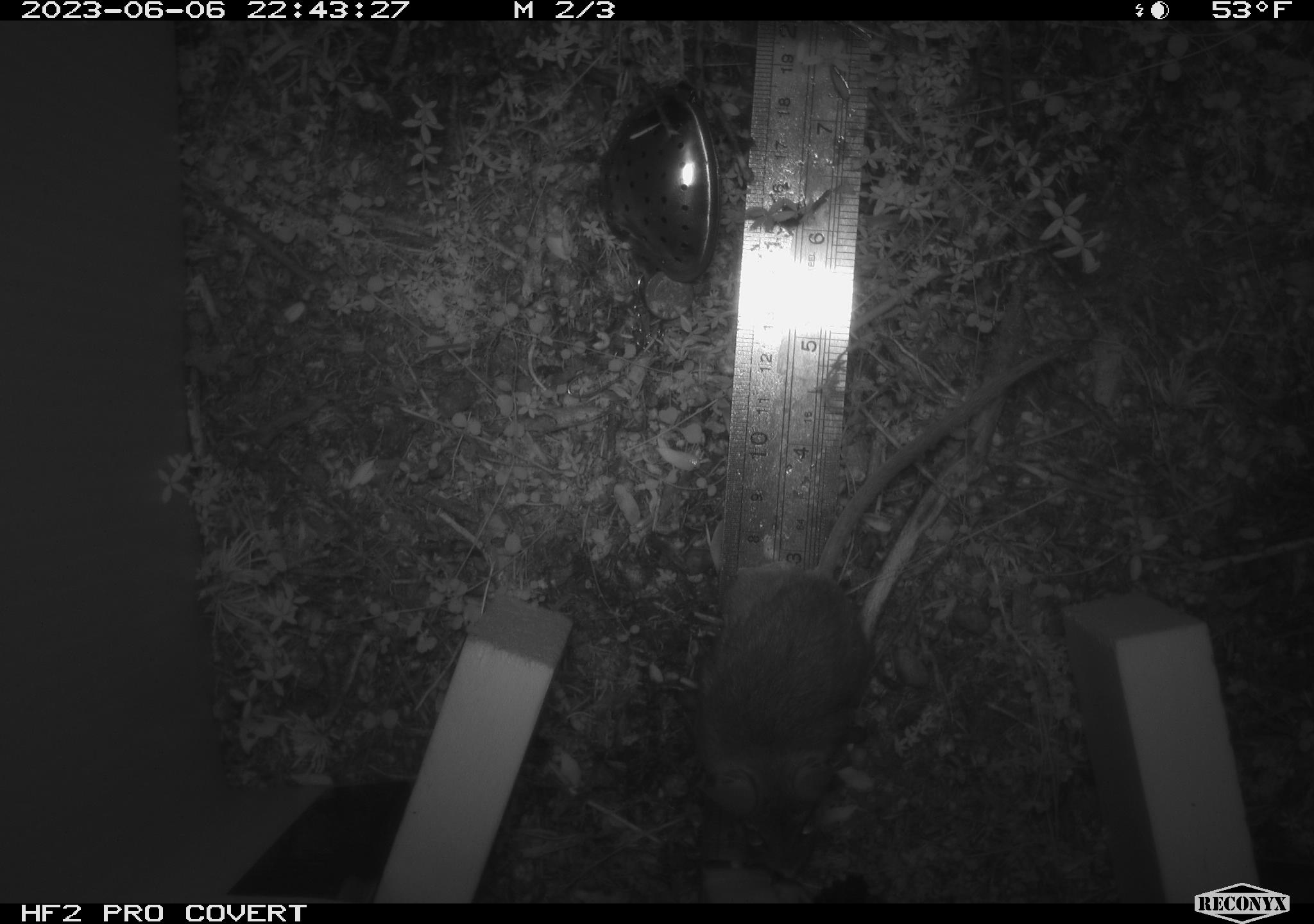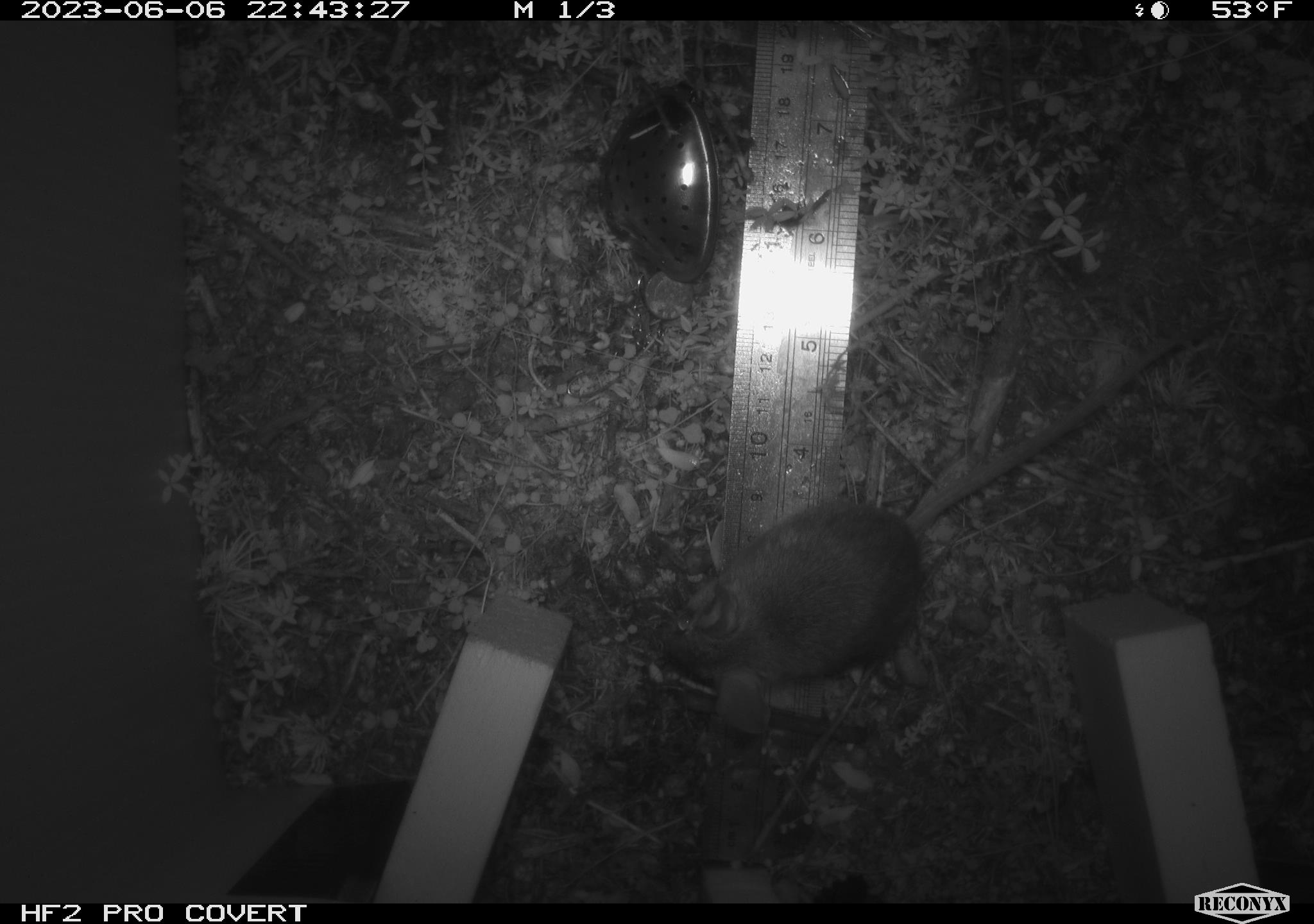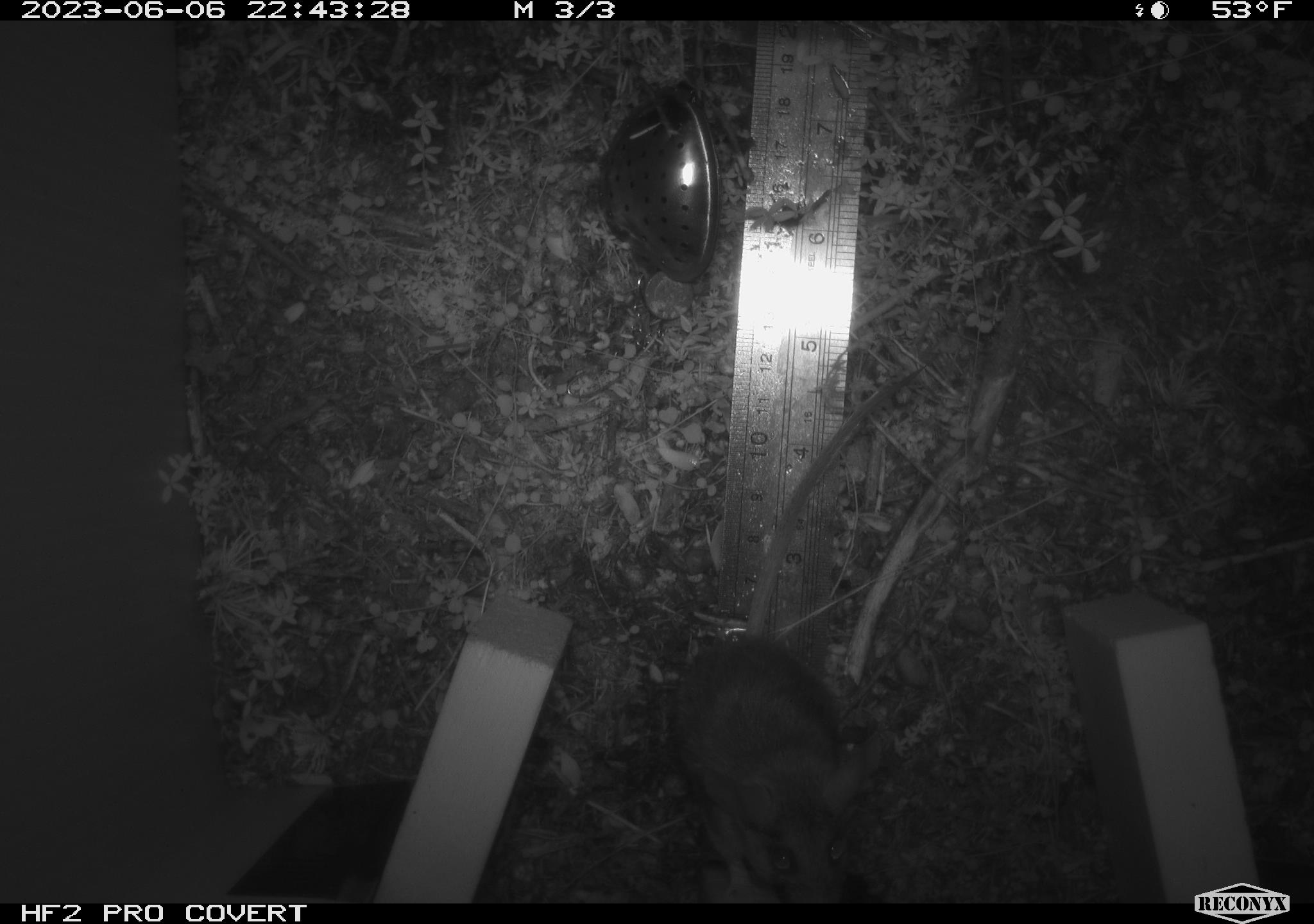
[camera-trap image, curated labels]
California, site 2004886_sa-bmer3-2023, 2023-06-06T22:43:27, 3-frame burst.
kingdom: Animalia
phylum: Chordata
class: Mammalia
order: Rodentia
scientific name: Rodentia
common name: mouse species